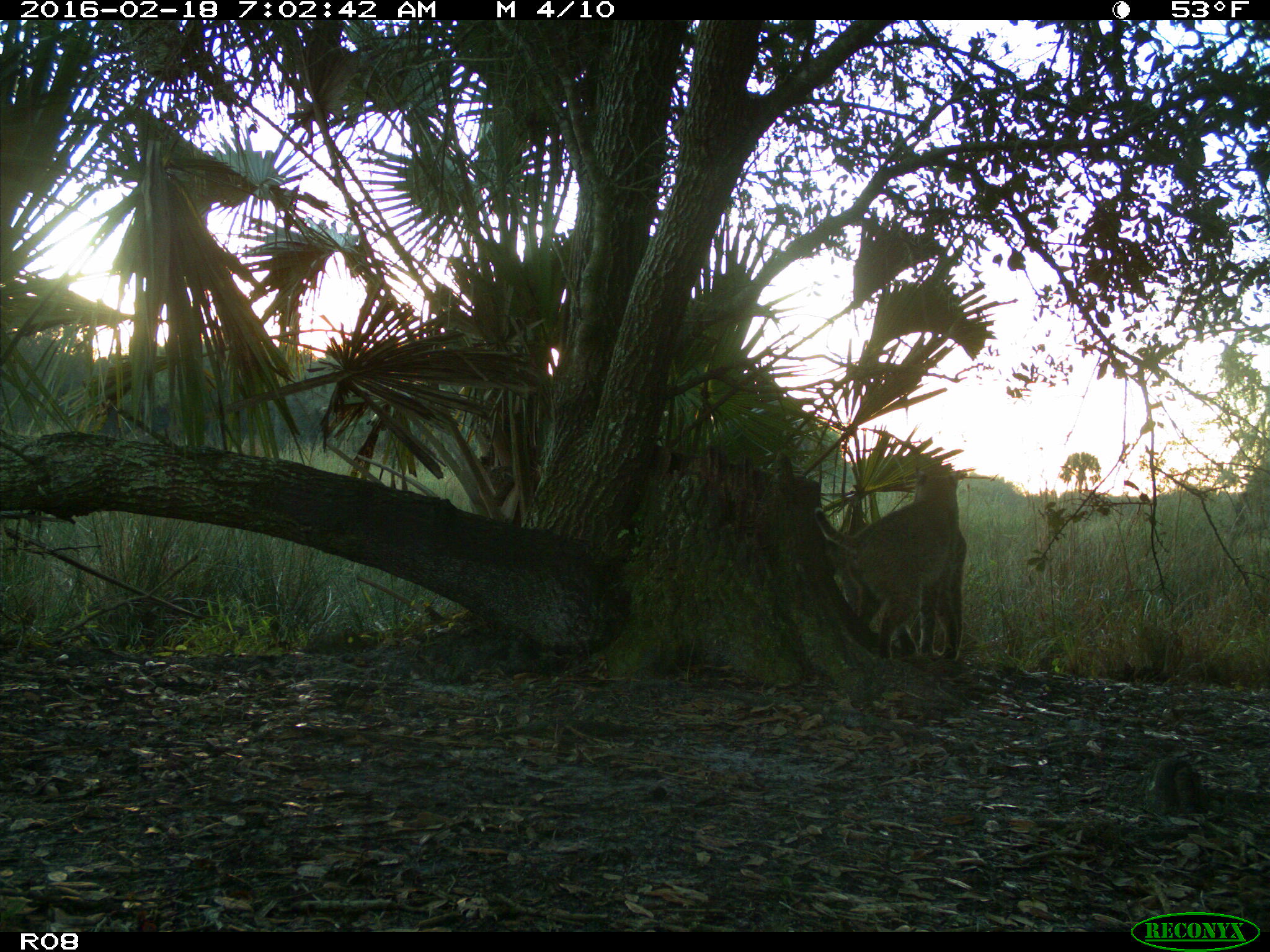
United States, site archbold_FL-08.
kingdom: Animalia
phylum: Chordata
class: Mammalia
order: Carnivora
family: Felidae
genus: Lynx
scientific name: Lynx rufus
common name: bobcat